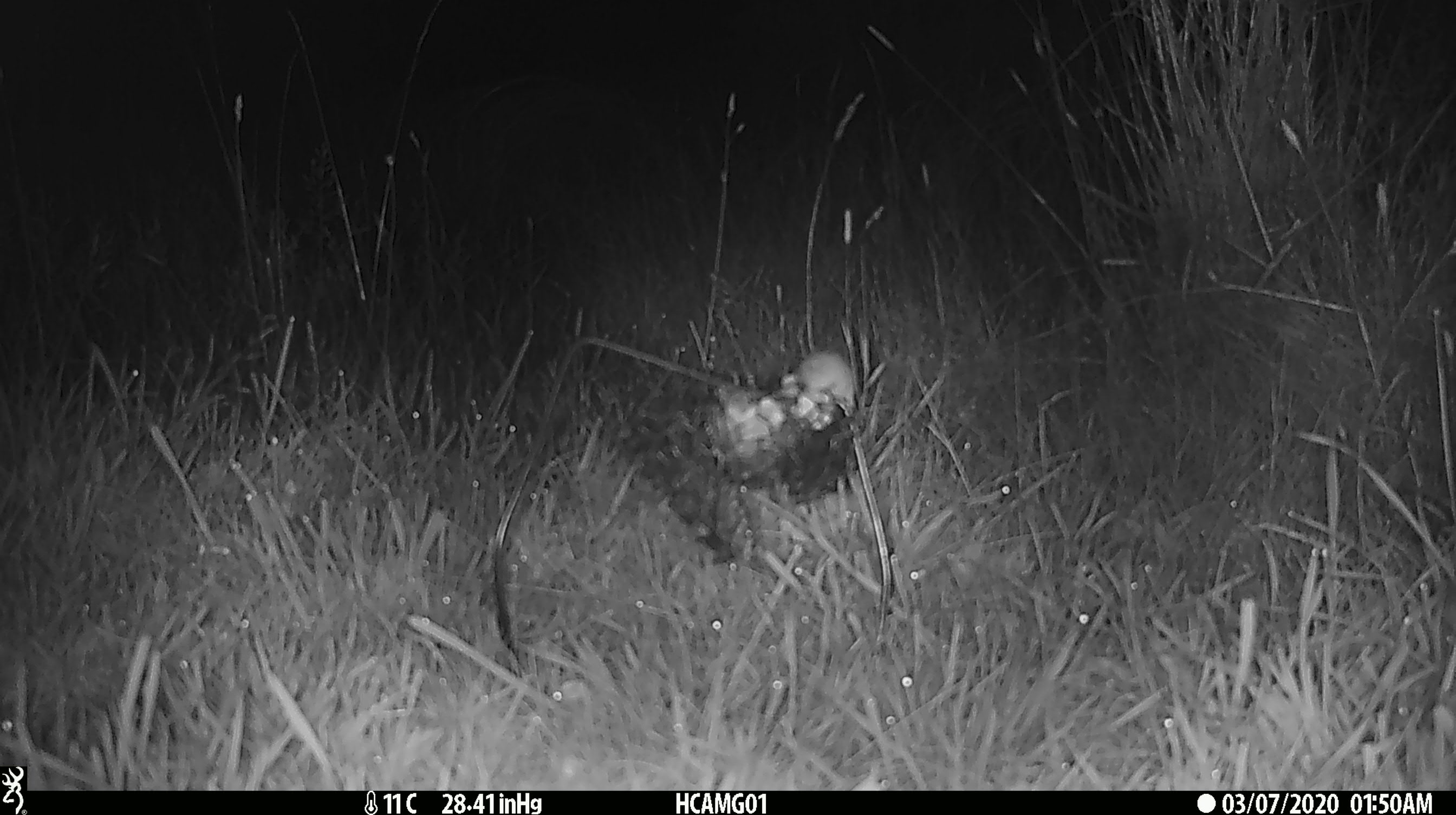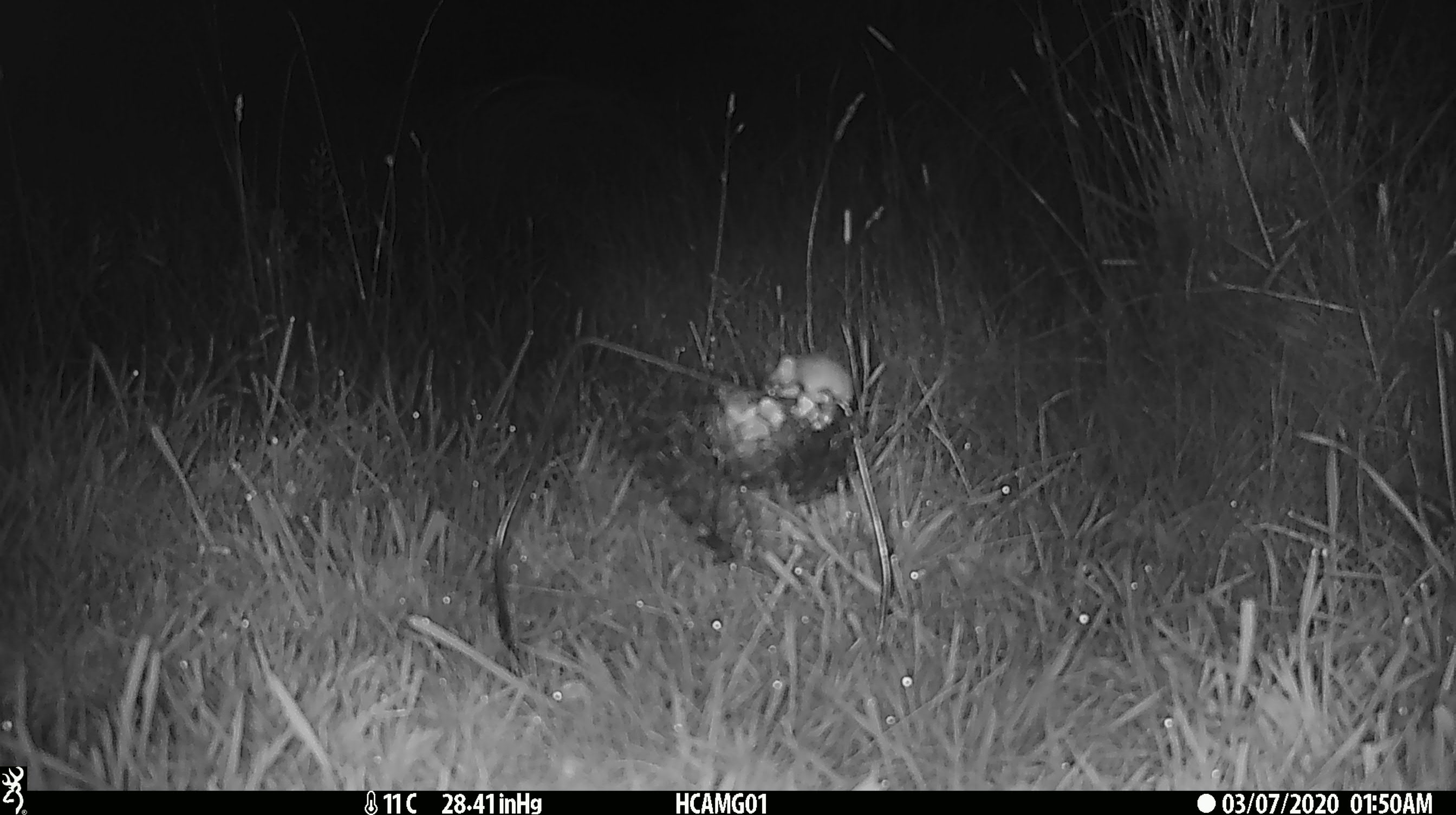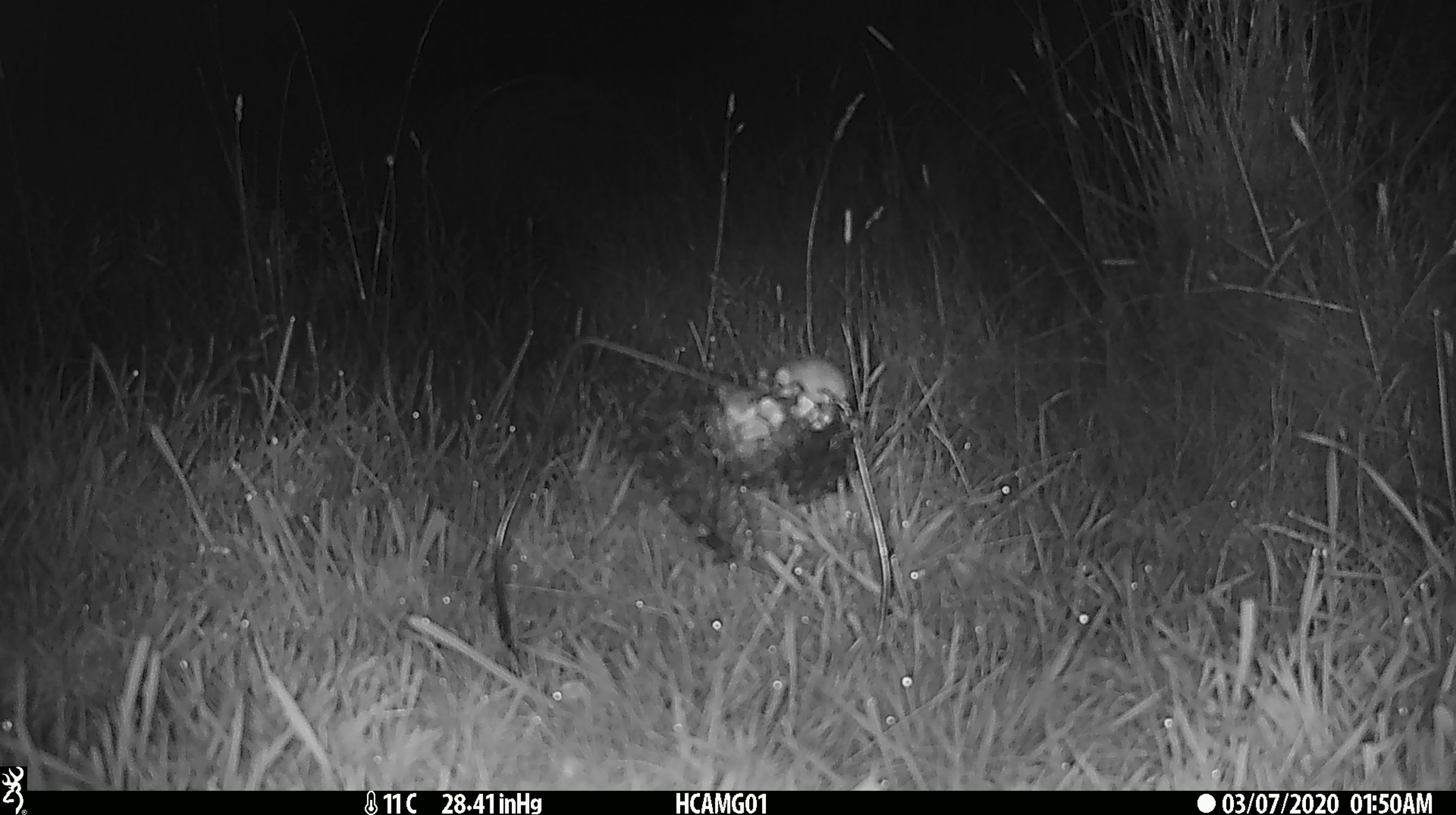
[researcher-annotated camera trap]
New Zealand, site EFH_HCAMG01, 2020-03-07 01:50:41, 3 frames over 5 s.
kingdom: Animalia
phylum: Chordata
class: Mammalia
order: Rodentia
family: Muridae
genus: Mus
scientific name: Mus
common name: mouse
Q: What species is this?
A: Mouse (Mus).